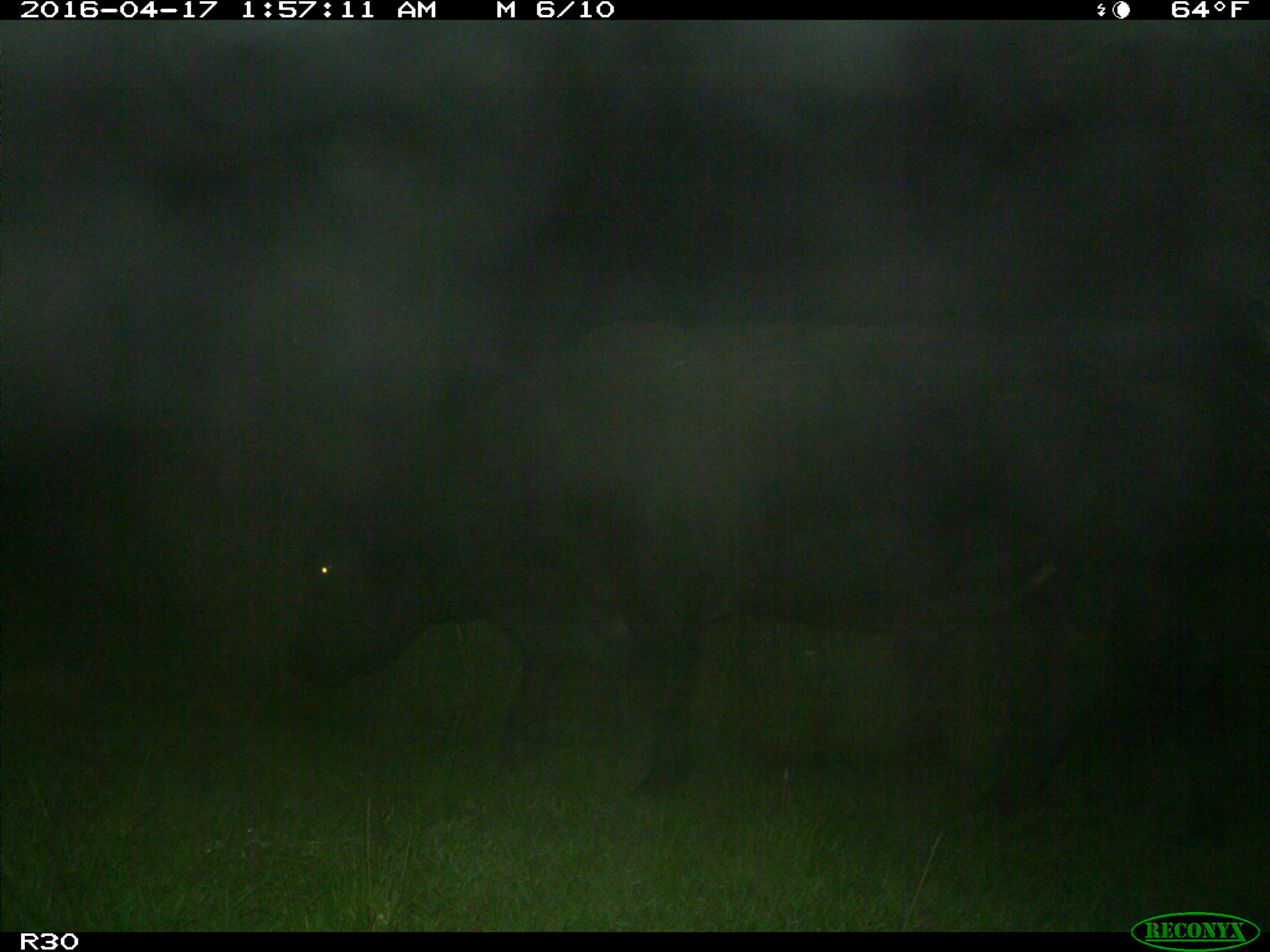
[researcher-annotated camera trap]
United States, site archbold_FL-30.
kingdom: Animalia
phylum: Chordata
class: Mammalia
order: Artiodactyla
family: Bovidae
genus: Bos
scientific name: Bos taurus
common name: domestic cow